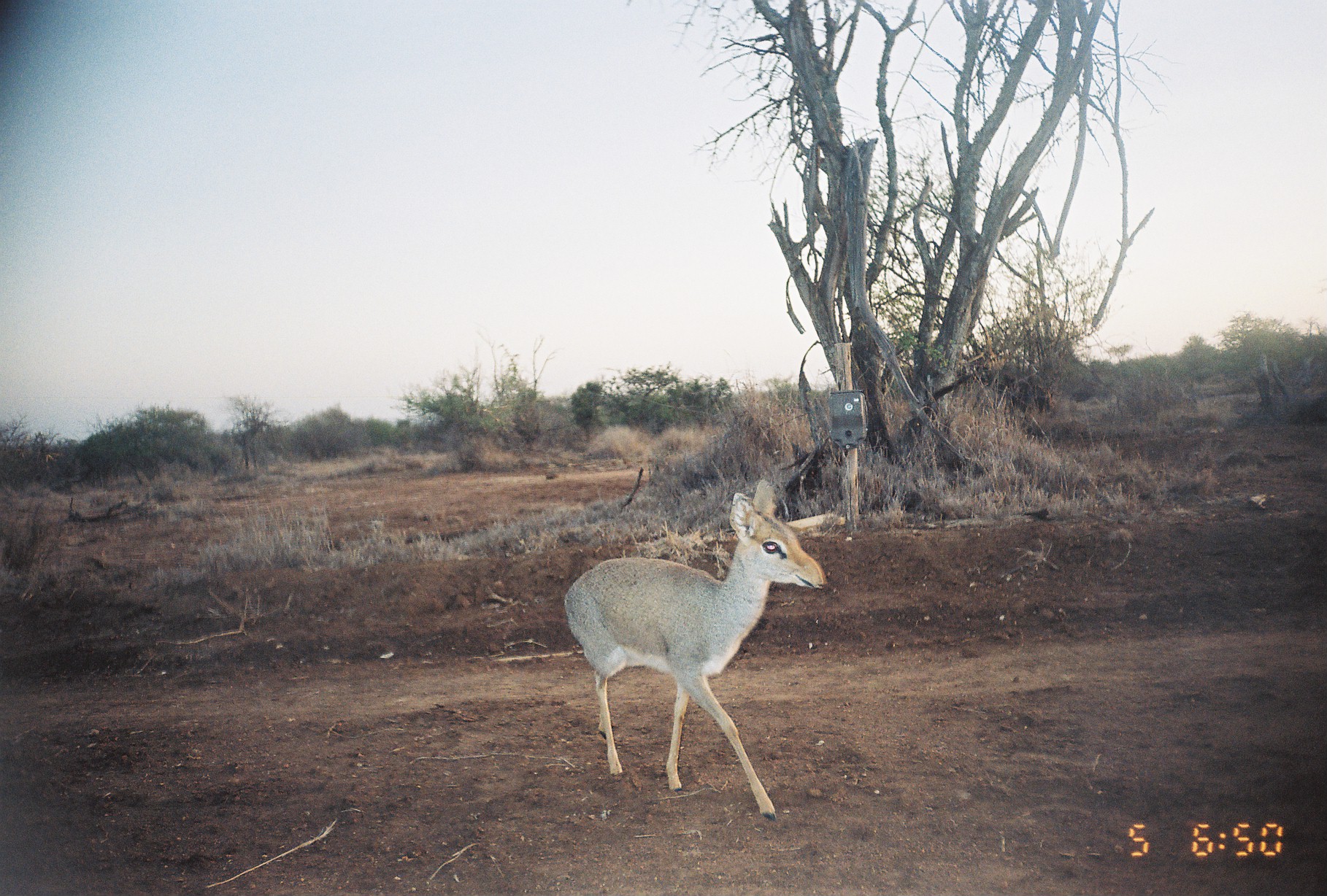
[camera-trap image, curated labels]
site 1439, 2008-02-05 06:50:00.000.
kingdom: Animalia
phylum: Chordata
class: Mammalia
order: Artiodactyla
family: Bovidae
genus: Madoqua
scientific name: Madoqua guentheri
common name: günther's dik-dik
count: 1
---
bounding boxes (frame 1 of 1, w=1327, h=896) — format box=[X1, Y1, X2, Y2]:
madoqua guentheri: box=[561, 476, 827, 820]